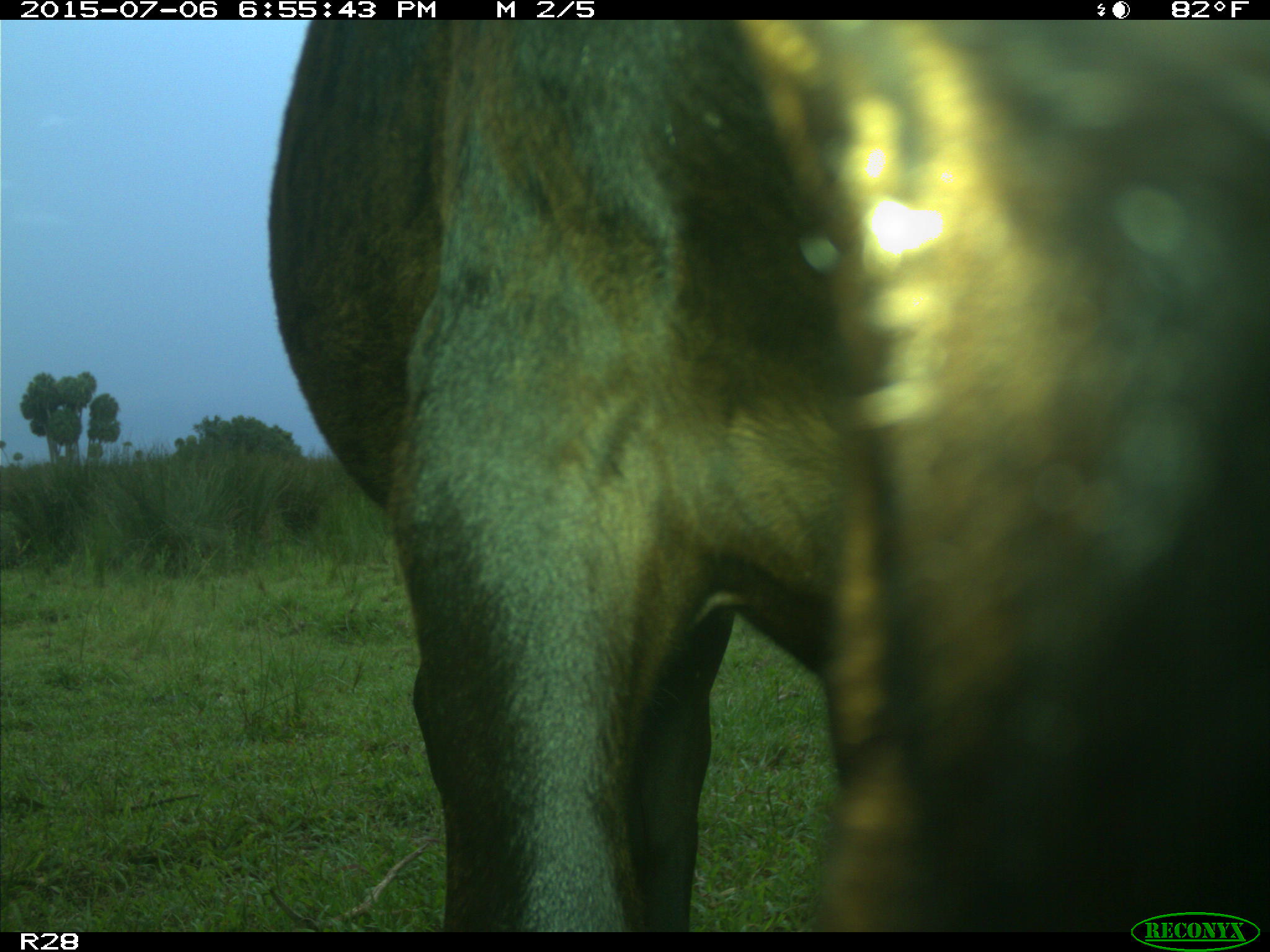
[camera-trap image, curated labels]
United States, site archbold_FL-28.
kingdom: Animalia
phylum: Chordata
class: Mammalia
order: Artiodactyla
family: Bovidae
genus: Bos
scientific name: Bos taurus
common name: domestic cow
Bos taurus (domestic cow).